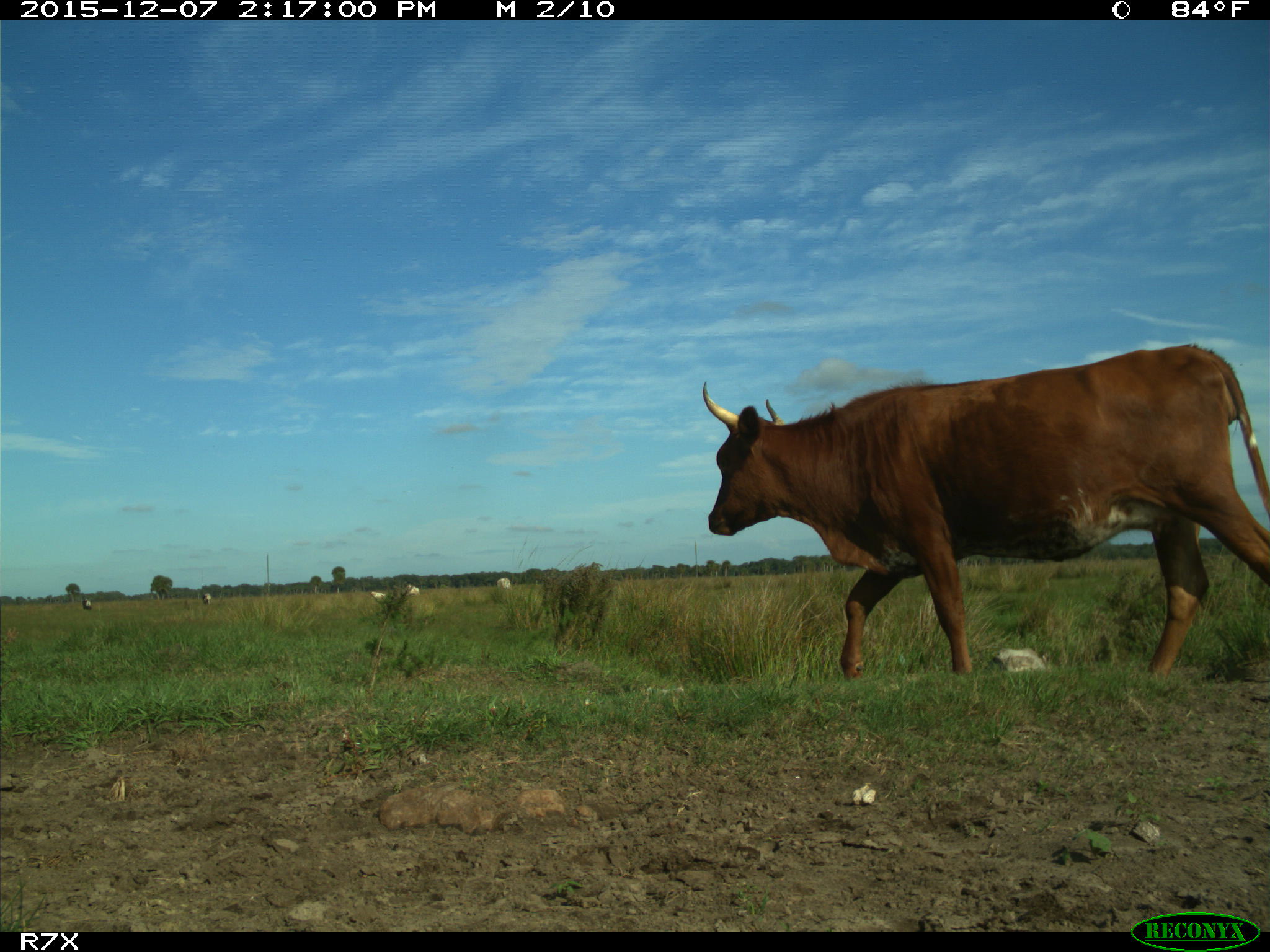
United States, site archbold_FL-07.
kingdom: Animalia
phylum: Chordata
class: Mammalia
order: Artiodactyla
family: Bovidae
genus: Bos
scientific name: Bos taurus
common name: domestic cow